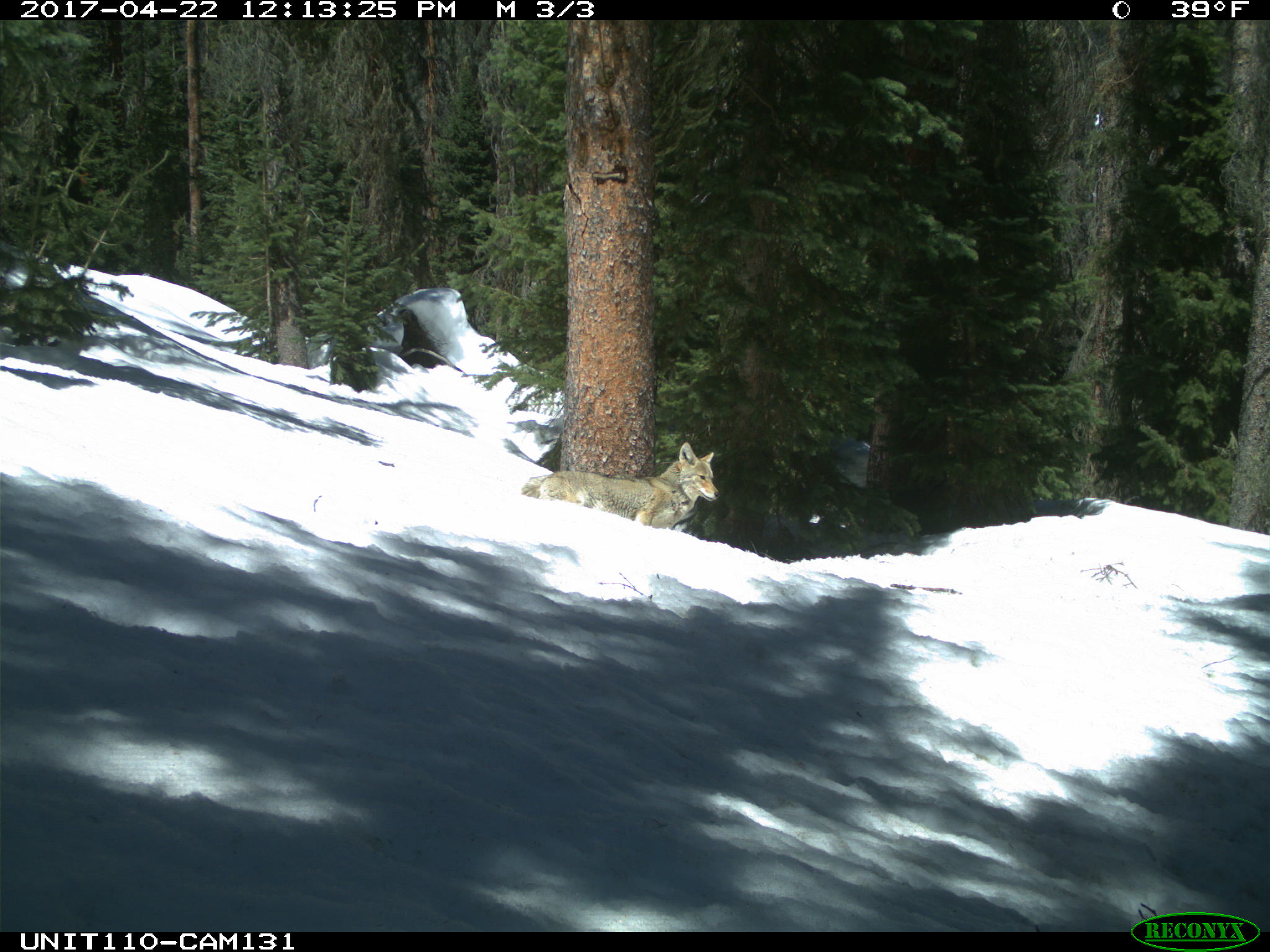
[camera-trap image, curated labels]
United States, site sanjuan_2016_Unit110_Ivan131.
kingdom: Animalia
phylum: Chordata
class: Mammalia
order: Carnivora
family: Canidae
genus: Canis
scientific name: Canis latrans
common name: coyote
Canis latrans (coyote).